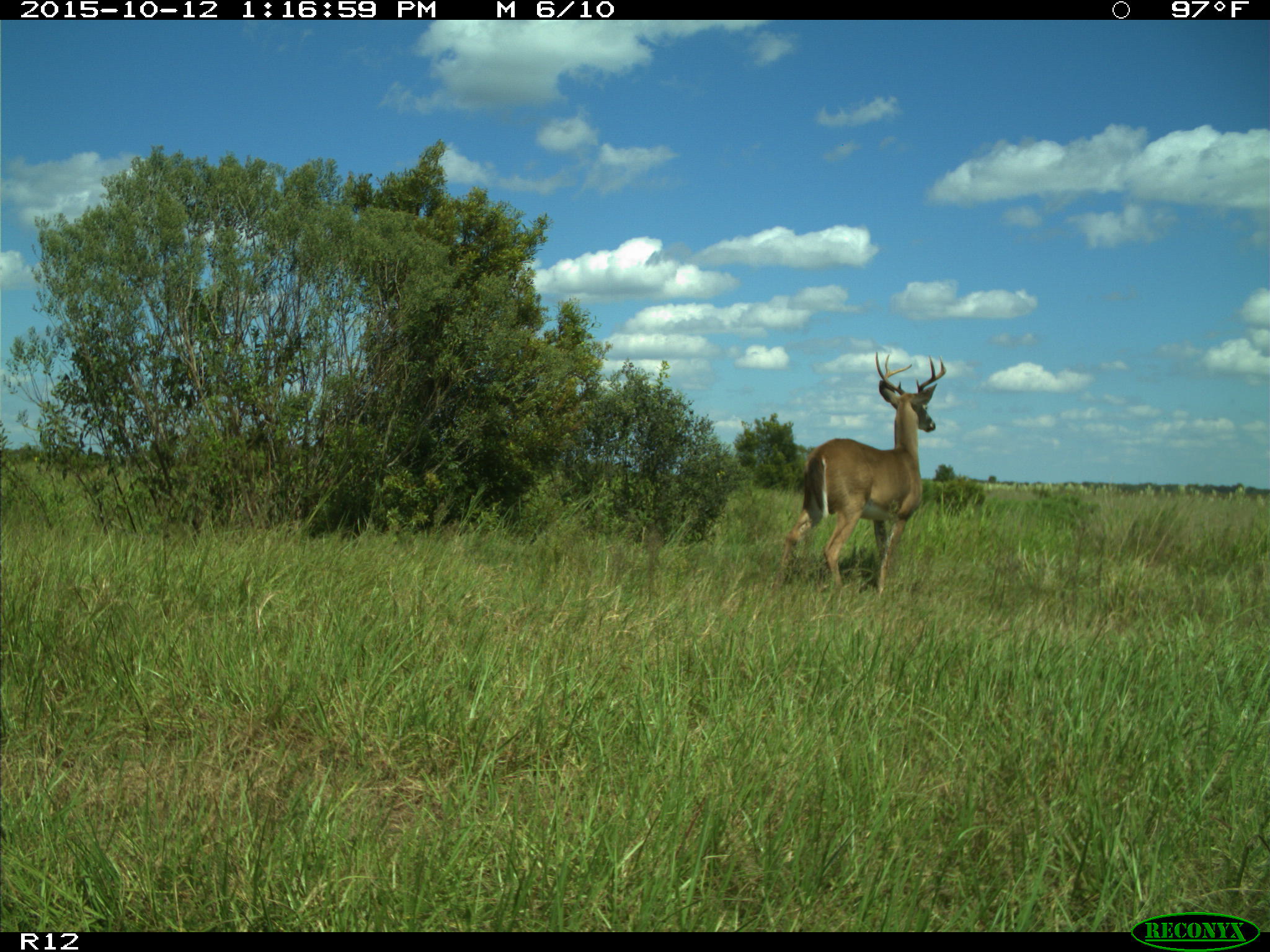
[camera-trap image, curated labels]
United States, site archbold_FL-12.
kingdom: Animalia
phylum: Chordata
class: Mammalia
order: Artiodactyla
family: Cervidae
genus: Odocoileus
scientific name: Odocoileus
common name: deer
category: unidentified deer